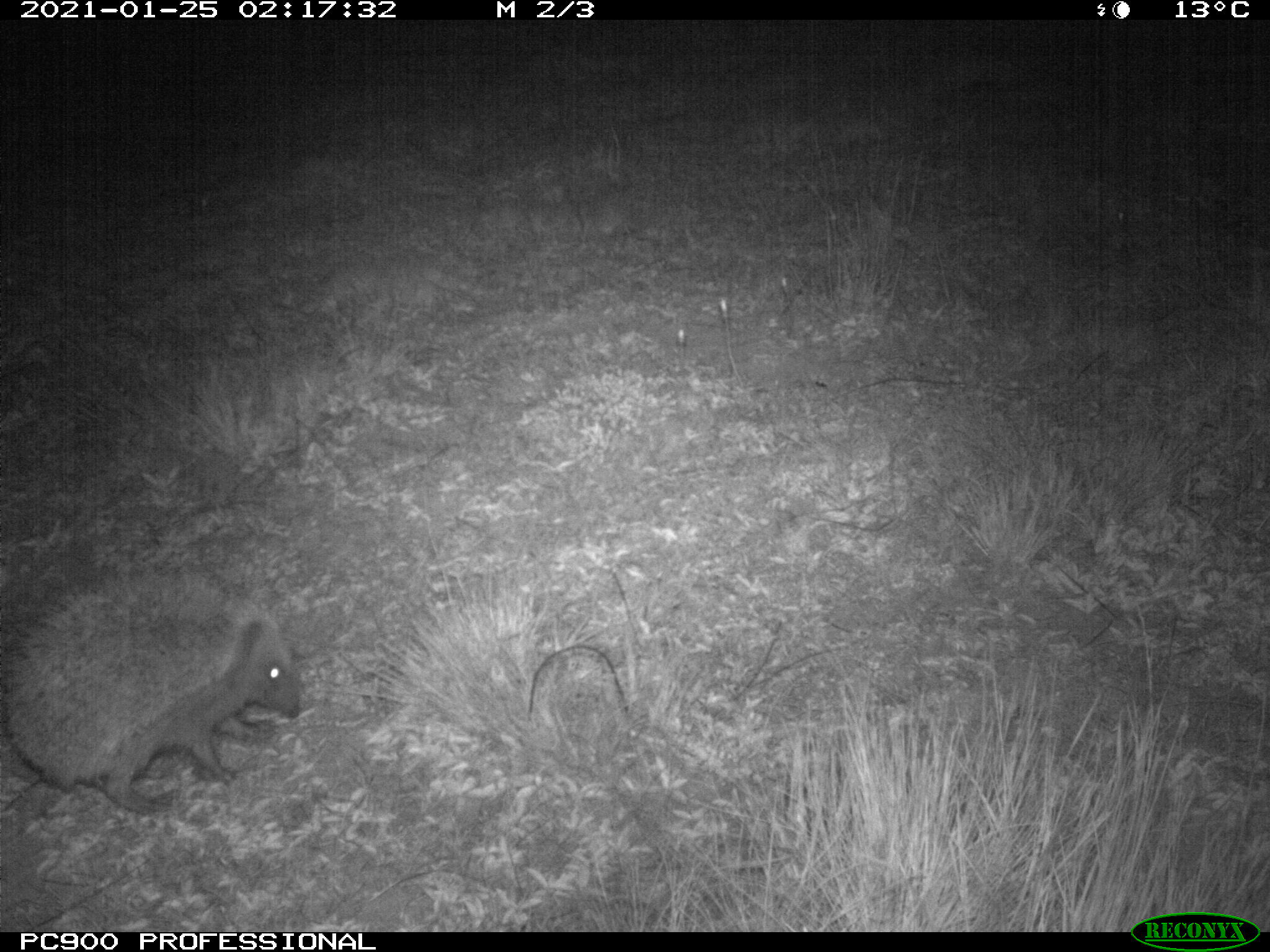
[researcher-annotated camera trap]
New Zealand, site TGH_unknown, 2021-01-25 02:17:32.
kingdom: Animalia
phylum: Chordata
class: Mammalia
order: Eulipotyphla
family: Erinaceidae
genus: Erinaceus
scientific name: Erinaceus europaeus europaeus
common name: european hedgehog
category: hedgehog